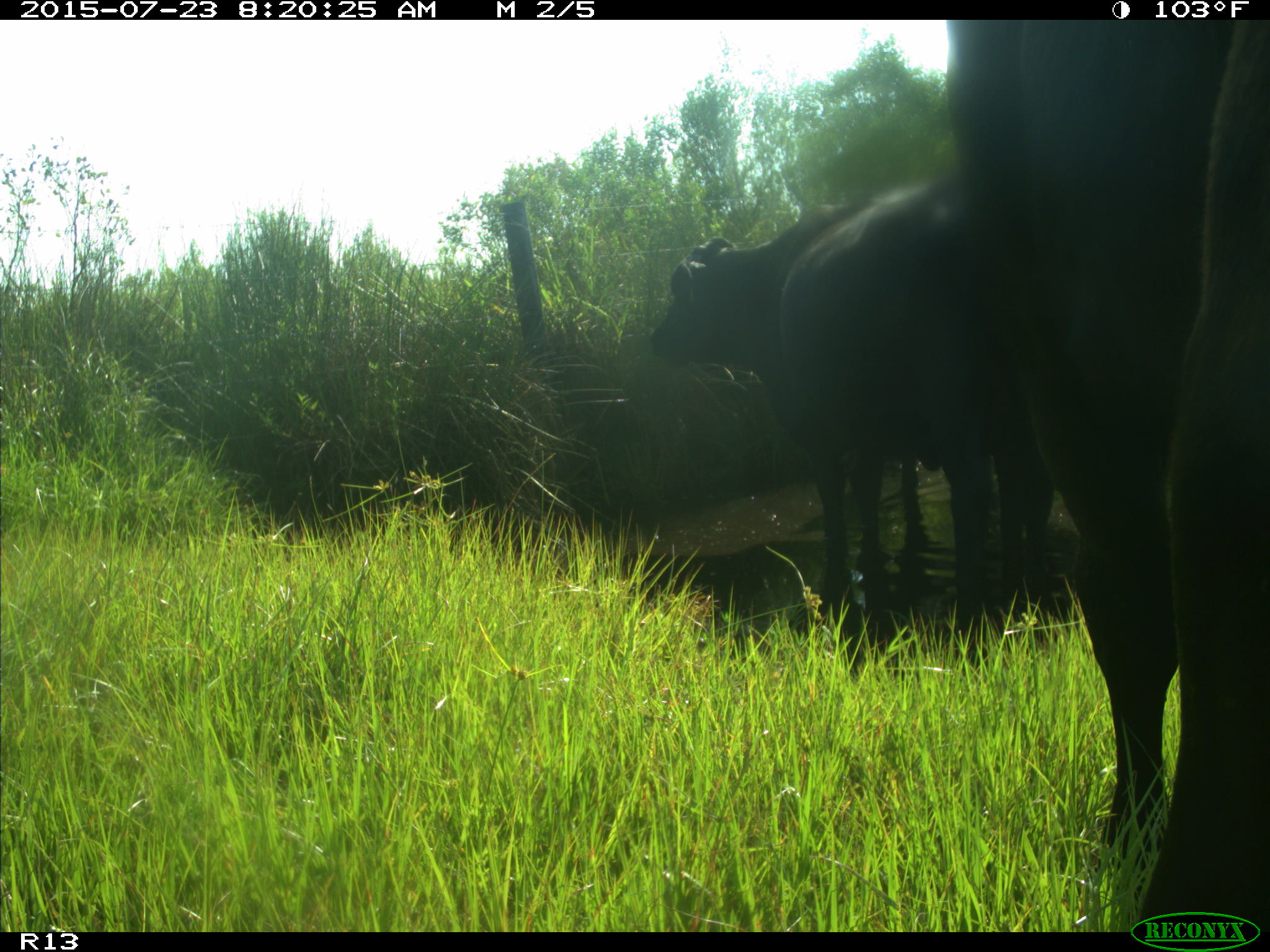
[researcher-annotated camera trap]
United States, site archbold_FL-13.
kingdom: Animalia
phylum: Chordata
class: Mammalia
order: Artiodactyla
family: Bovidae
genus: Bos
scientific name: Bos taurus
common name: domestic cow